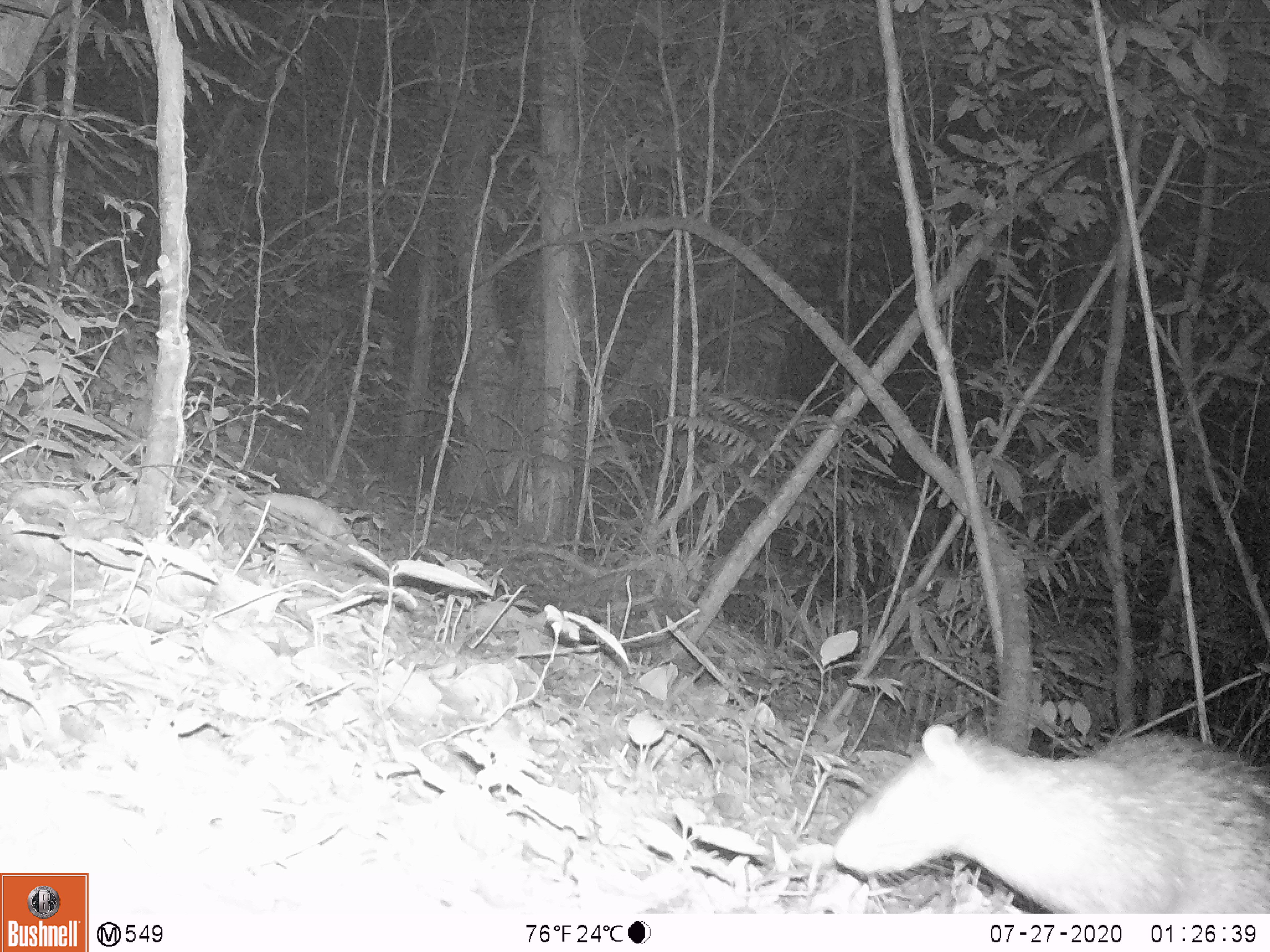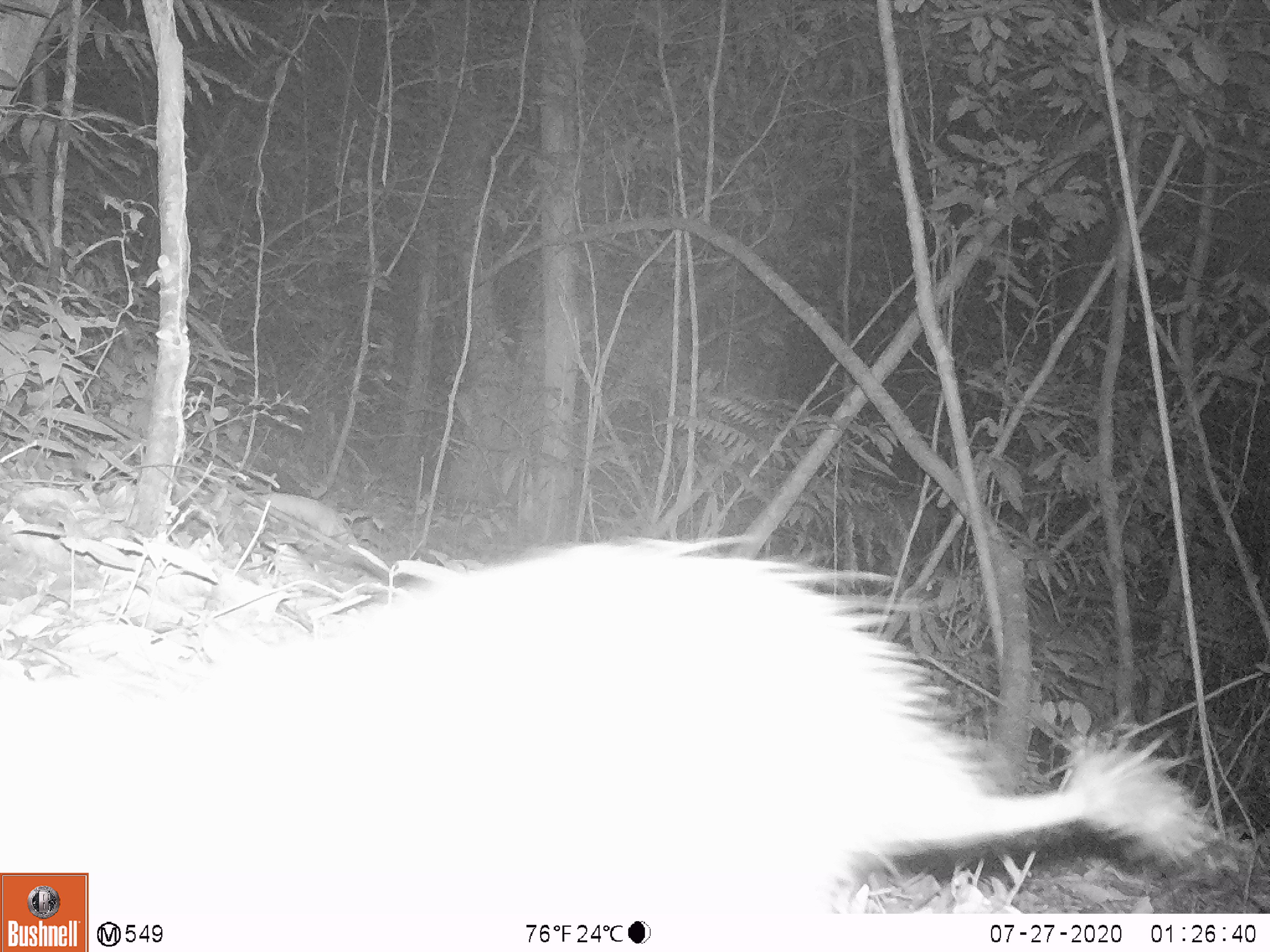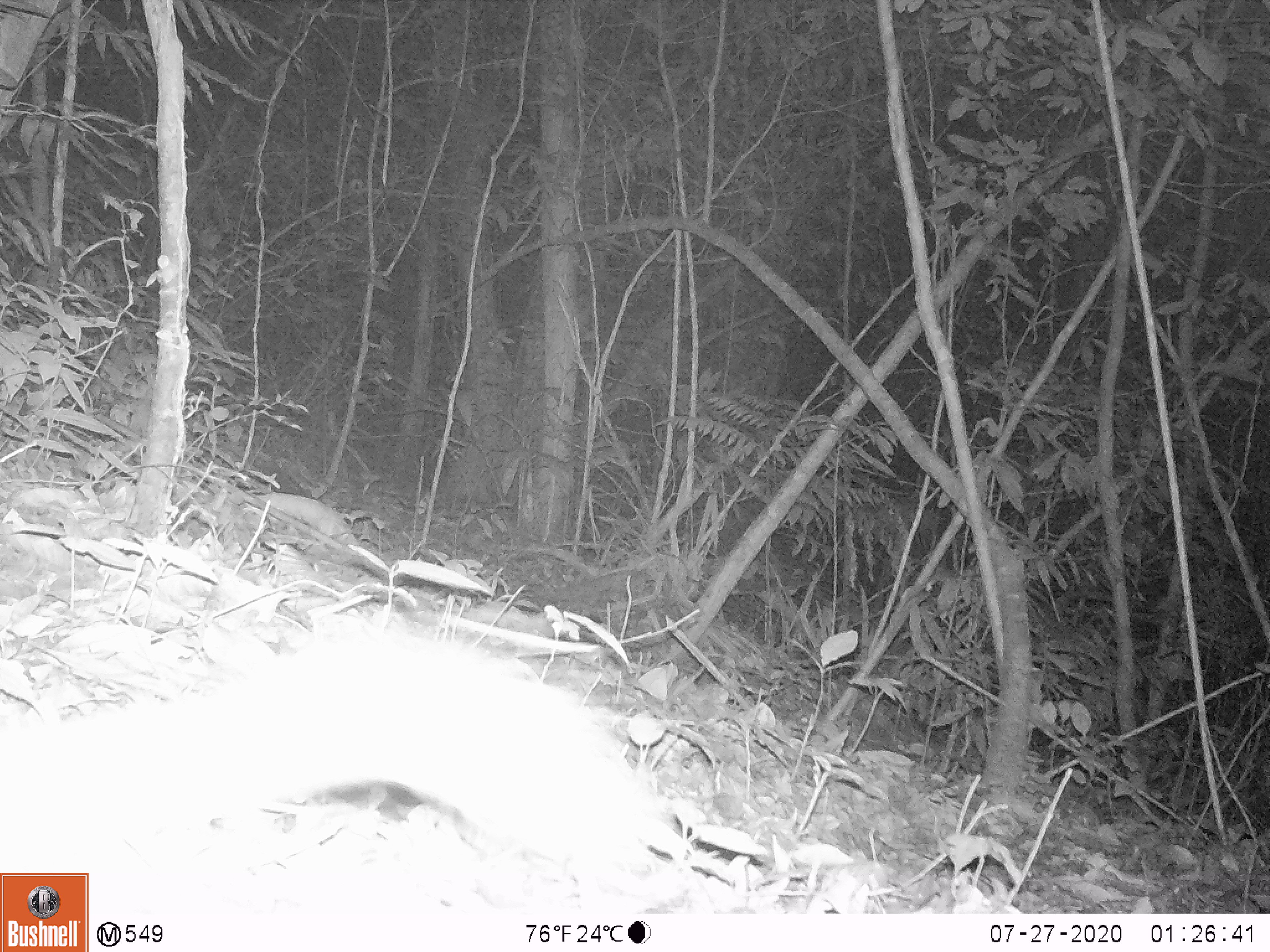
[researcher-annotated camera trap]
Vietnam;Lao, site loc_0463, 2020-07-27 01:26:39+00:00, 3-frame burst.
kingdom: Animalia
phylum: Chordata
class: Mammalia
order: Rodentia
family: Hystricidae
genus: Atherurus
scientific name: Atherurus macrourus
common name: asiatic brush-tailed porcupine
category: asiatic brush tailed porcupine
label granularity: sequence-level